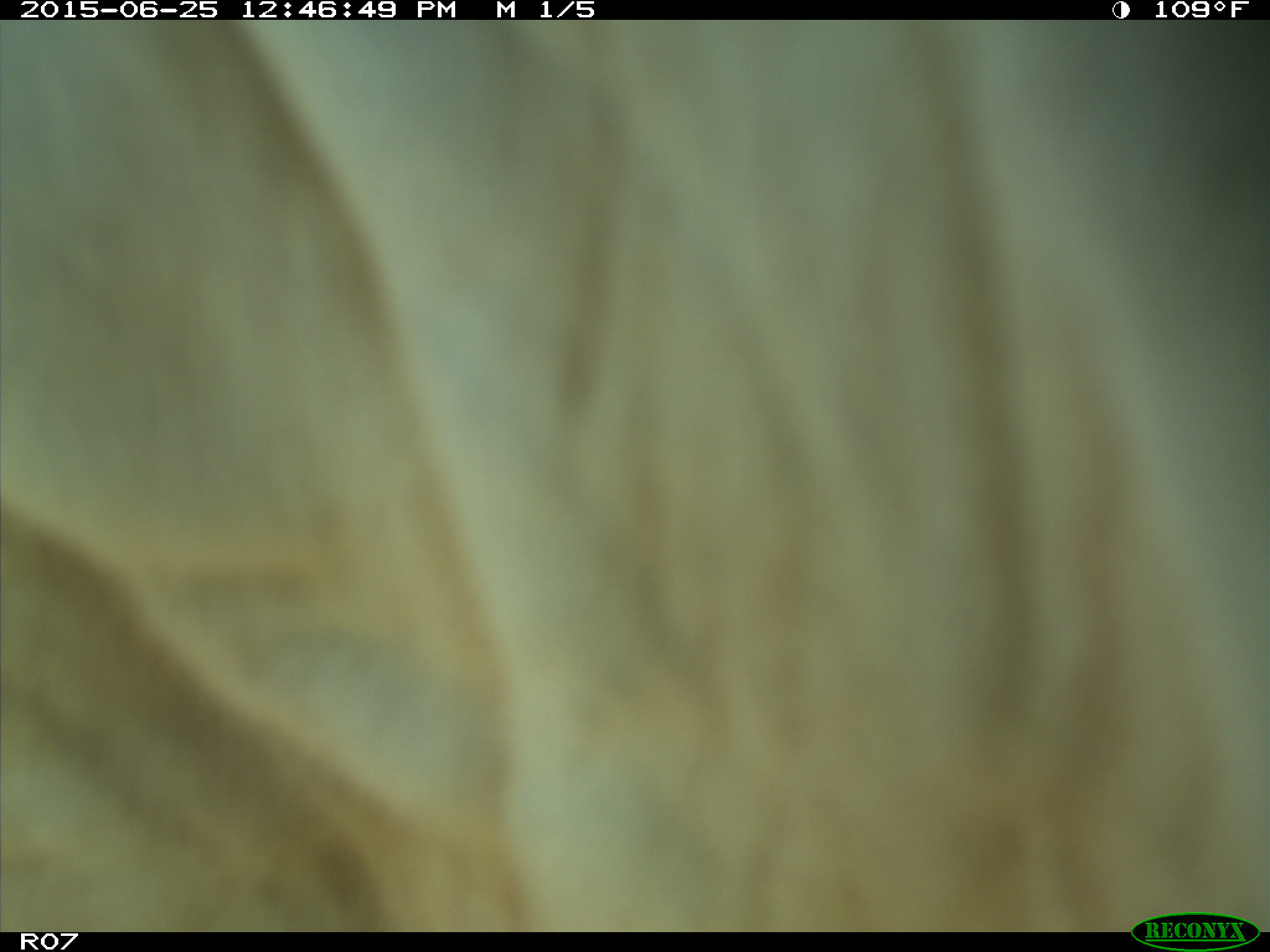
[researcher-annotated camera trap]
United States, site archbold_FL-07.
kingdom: Animalia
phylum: Chordata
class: Mammalia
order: Artiodactyla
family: Bovidae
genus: Bos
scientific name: Bos taurus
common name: domestic cow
Bos taurus (domestic cow).